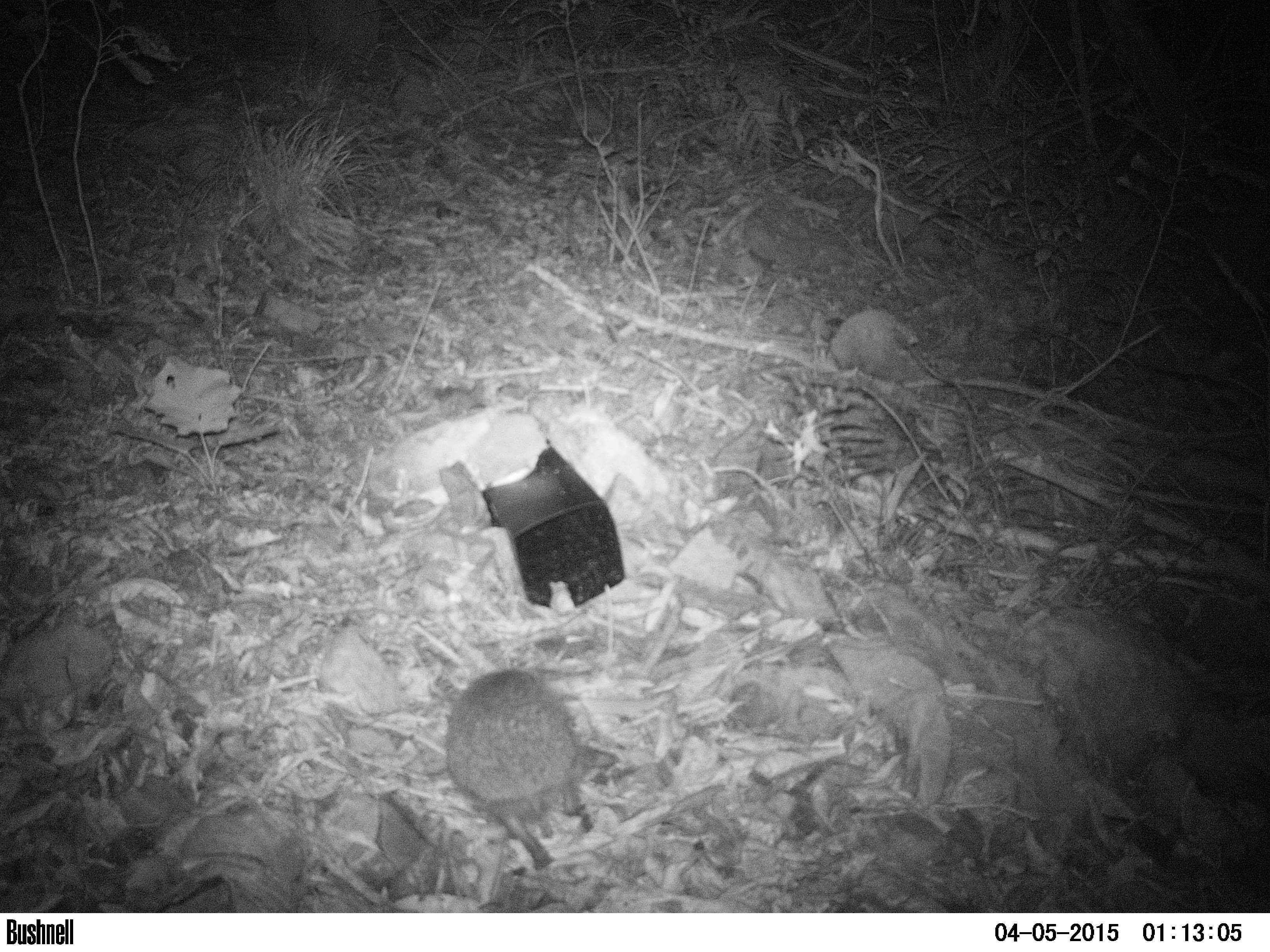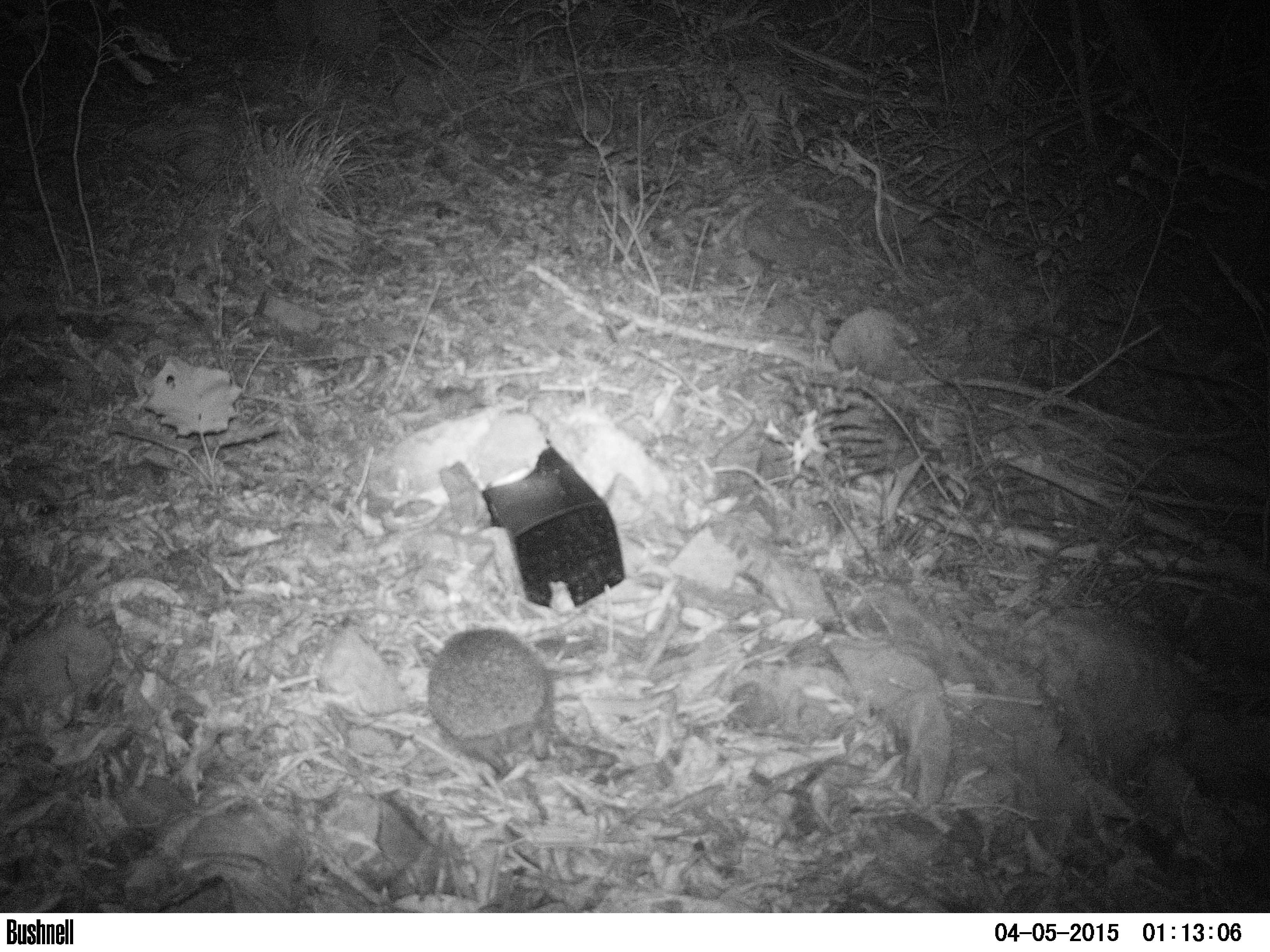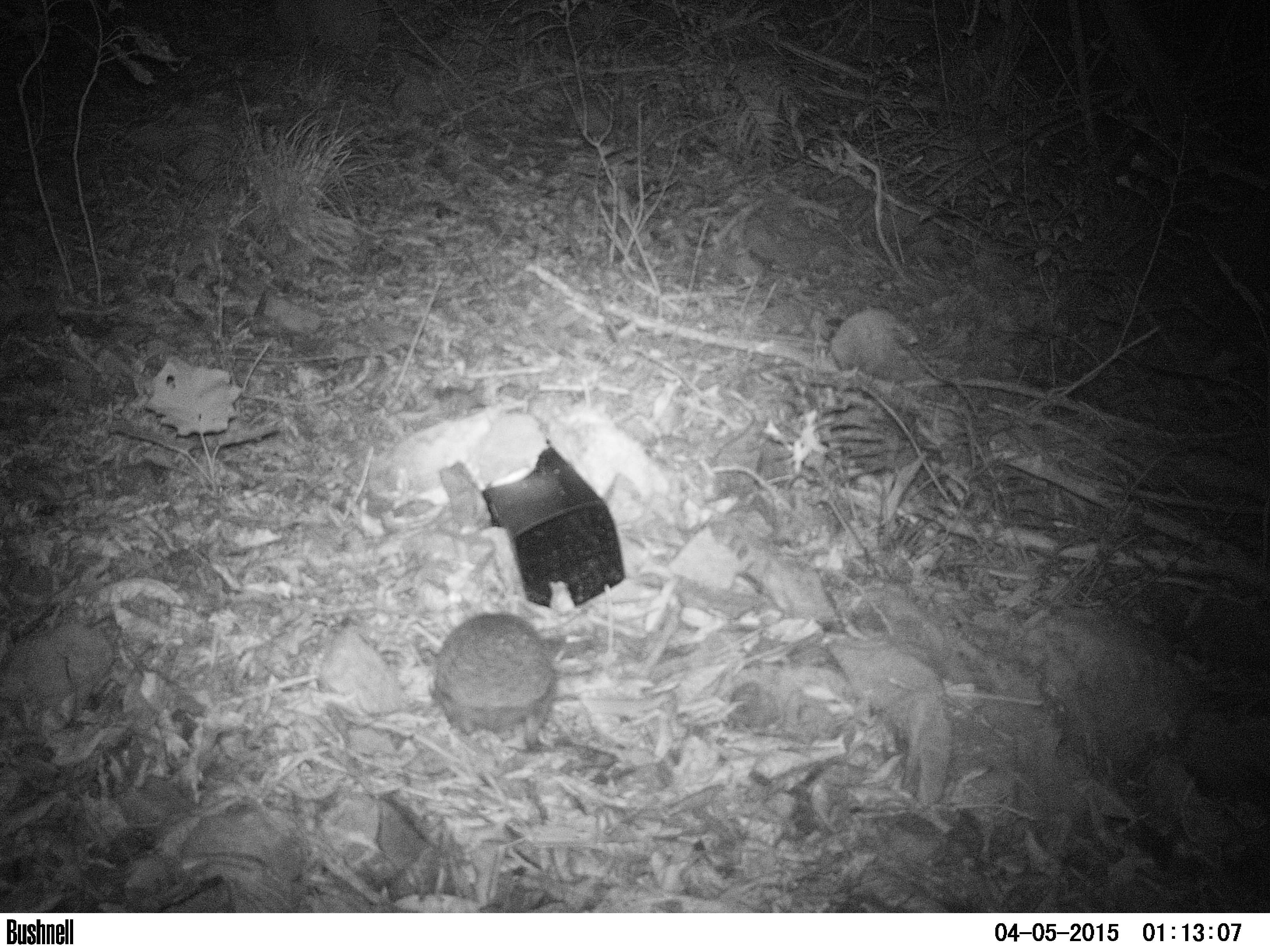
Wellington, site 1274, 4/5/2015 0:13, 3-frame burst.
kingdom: Animalia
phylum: Chordata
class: Mammalia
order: Eulipotyphla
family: Erinaceidae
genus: Erinaceus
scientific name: Erinaceus europaeus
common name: hedgehog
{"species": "hedgehog (Erinaceus europaeus)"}